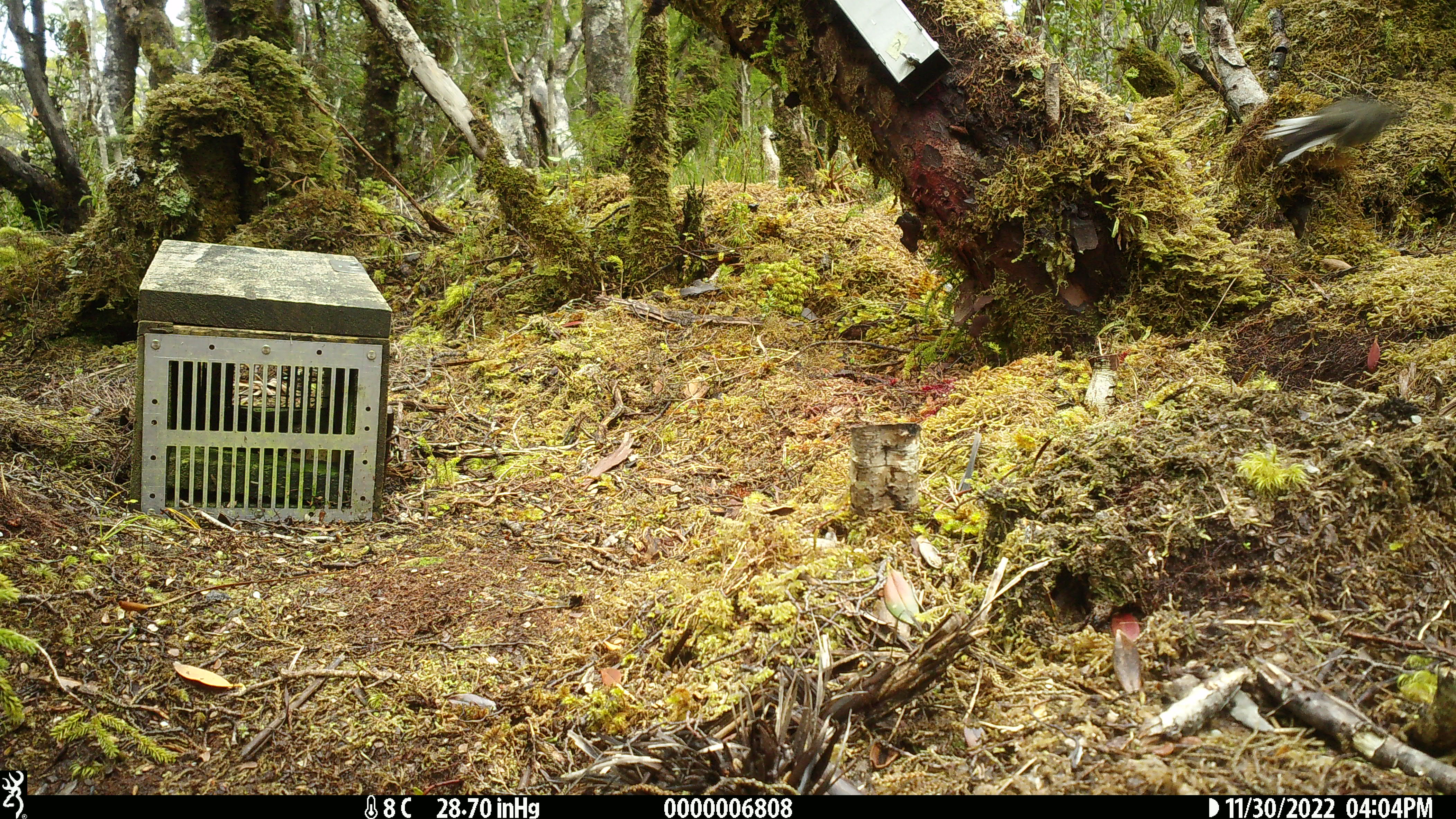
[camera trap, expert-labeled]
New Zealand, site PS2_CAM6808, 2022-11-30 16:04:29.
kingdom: Animalia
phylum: Chordata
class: Aves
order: Passeriformes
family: Rhipiduridae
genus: Rhipidura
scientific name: Rhipidura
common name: fantails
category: fantail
Fantail (fantails) (Rhipidura).